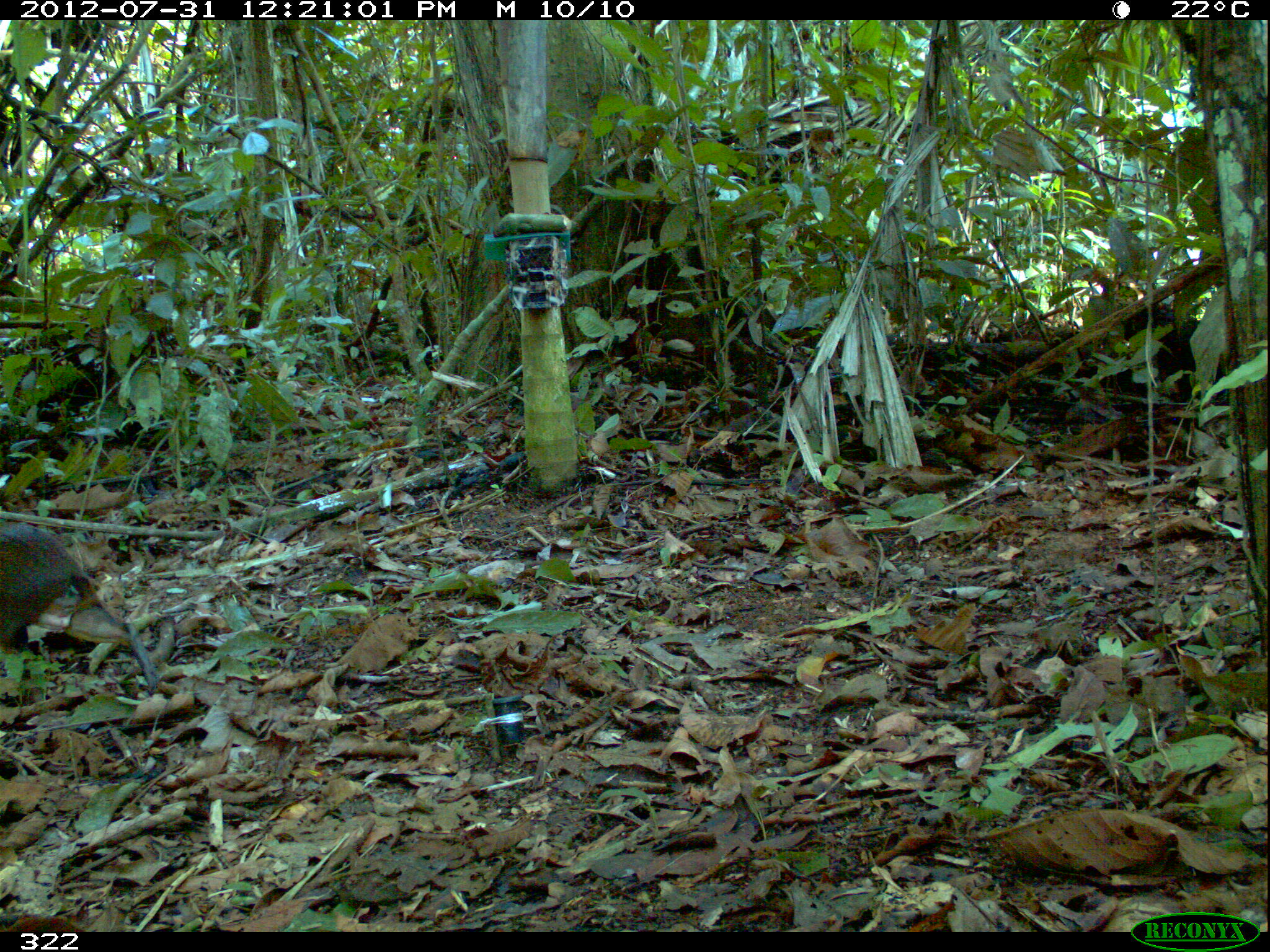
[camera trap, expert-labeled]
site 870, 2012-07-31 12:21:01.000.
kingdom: Animalia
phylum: Chordata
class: Mammalia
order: Rodentia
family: Dasyproctidae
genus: Dasyprocta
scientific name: Dasyprocta punctata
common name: central american agouti